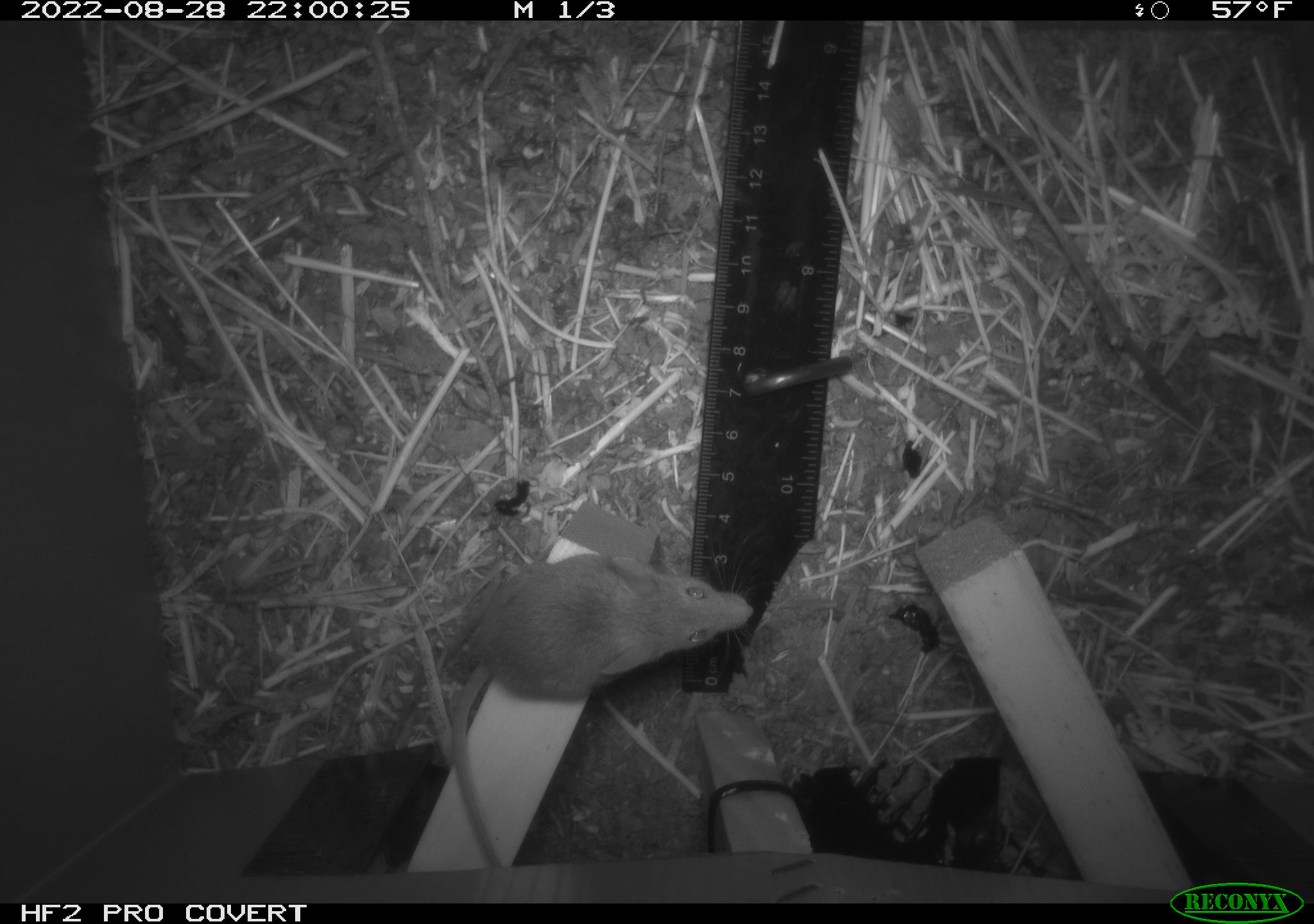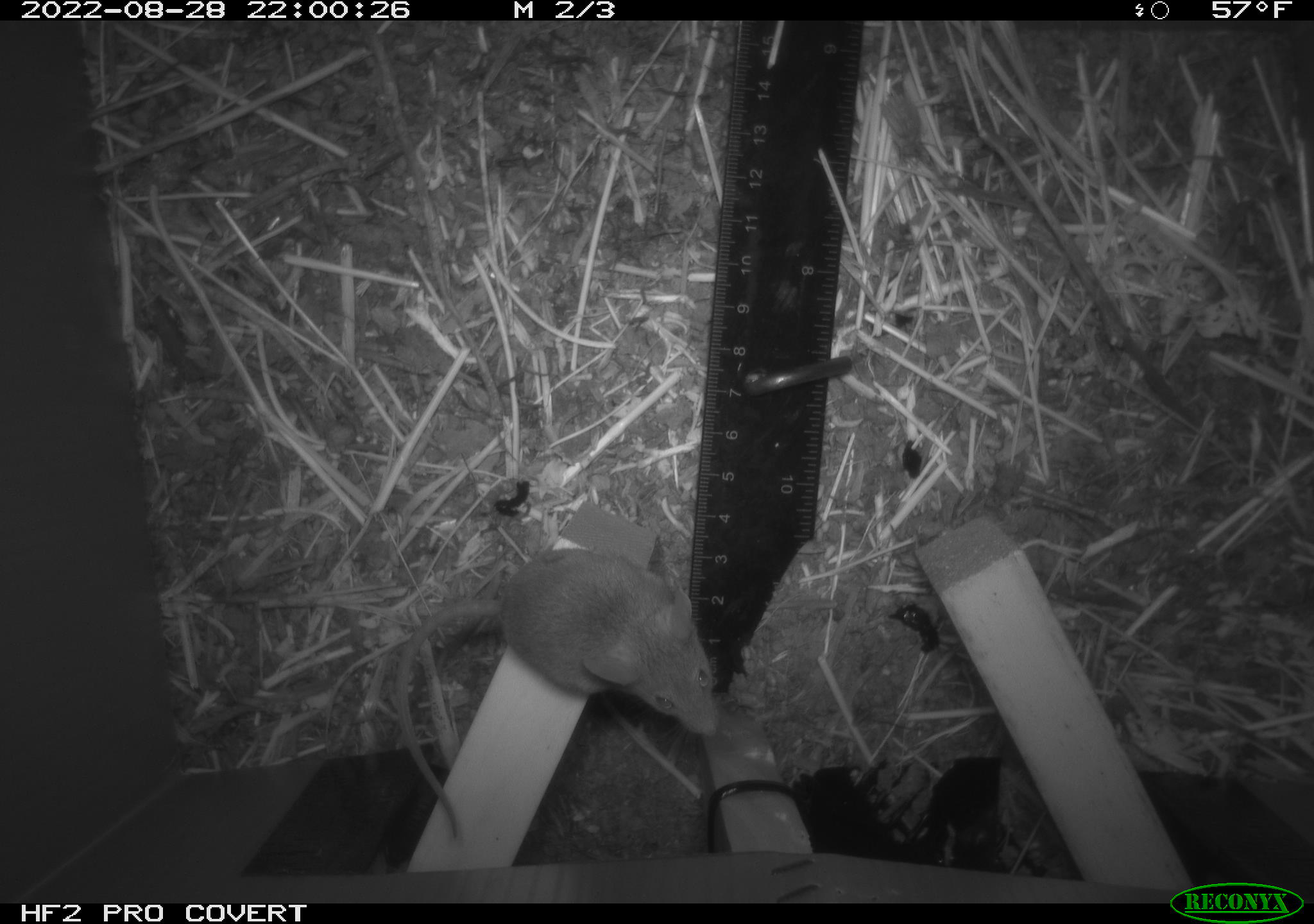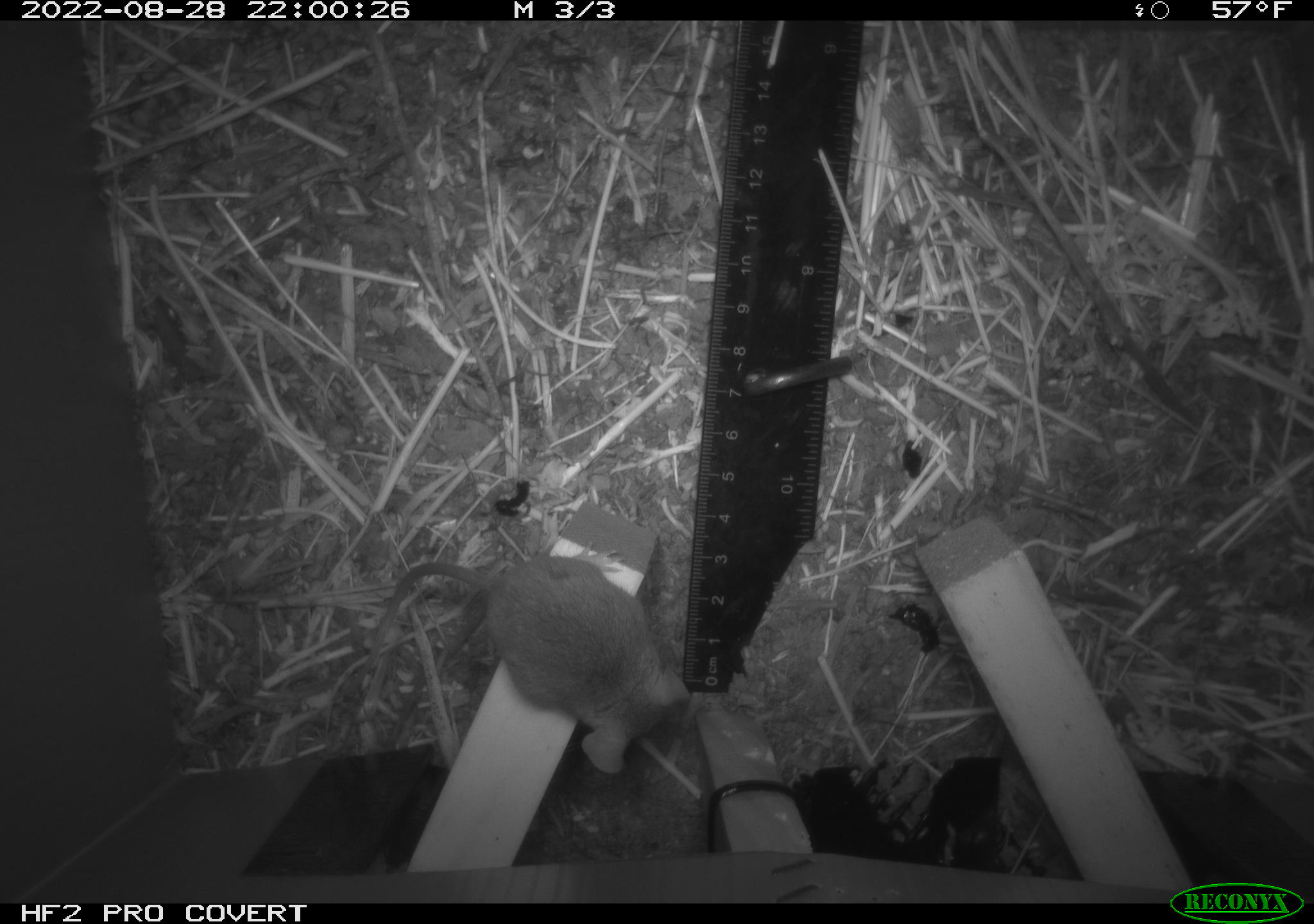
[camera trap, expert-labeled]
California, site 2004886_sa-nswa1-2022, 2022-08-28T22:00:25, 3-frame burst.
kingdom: Animalia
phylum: Chordata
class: Mammalia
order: Rodentia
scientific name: Rodentia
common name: rodent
Rodent (Rodentia).